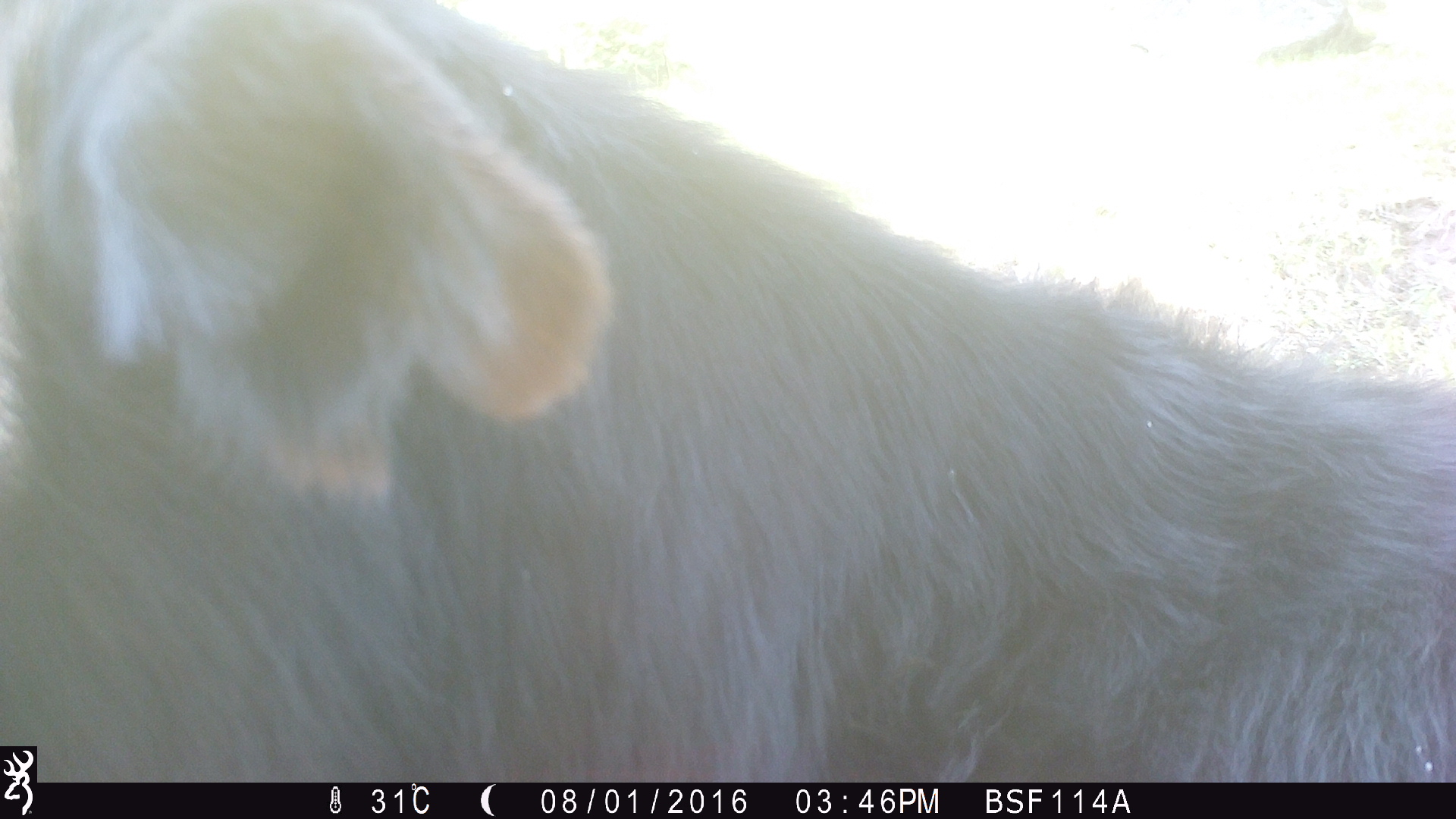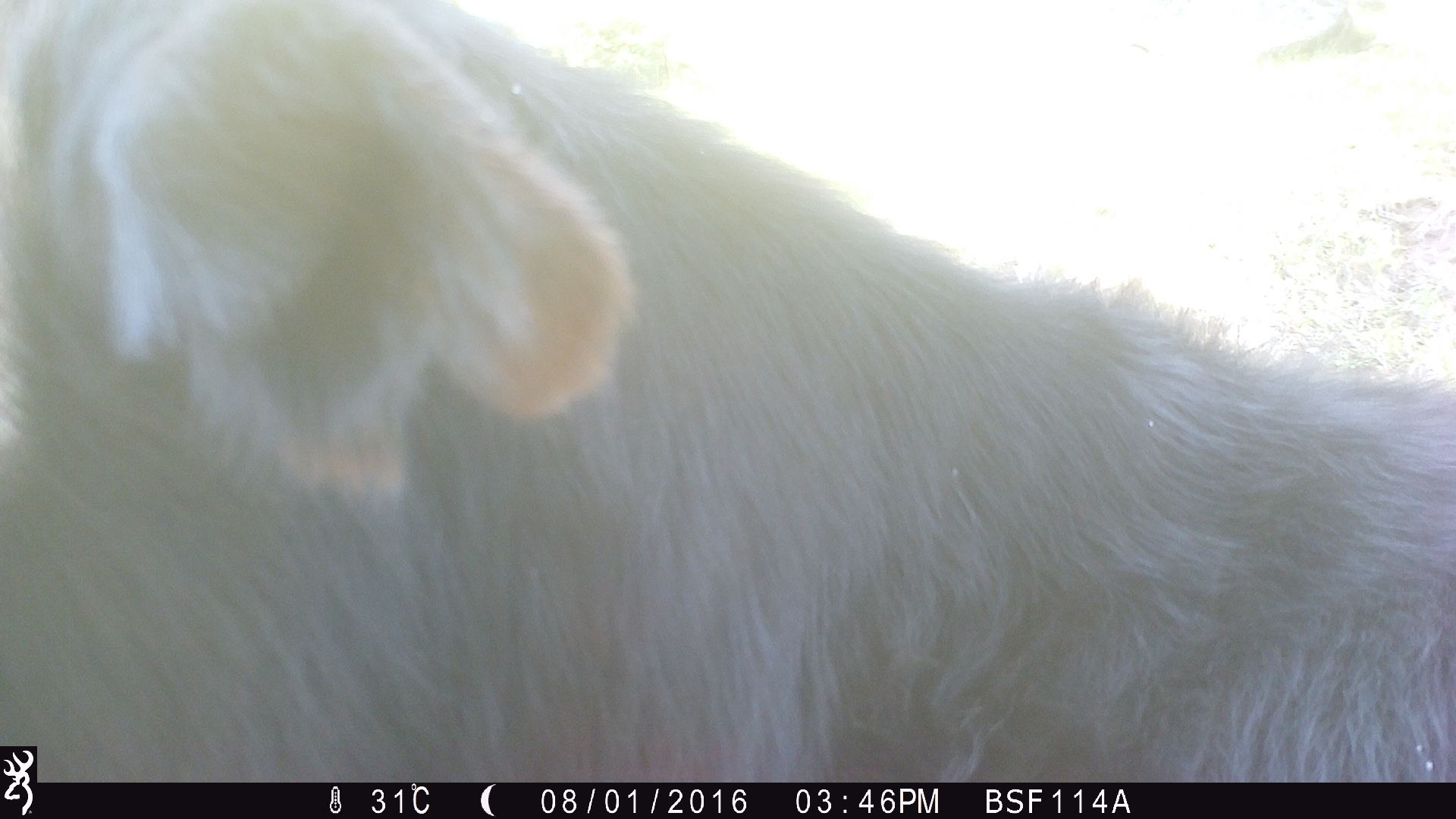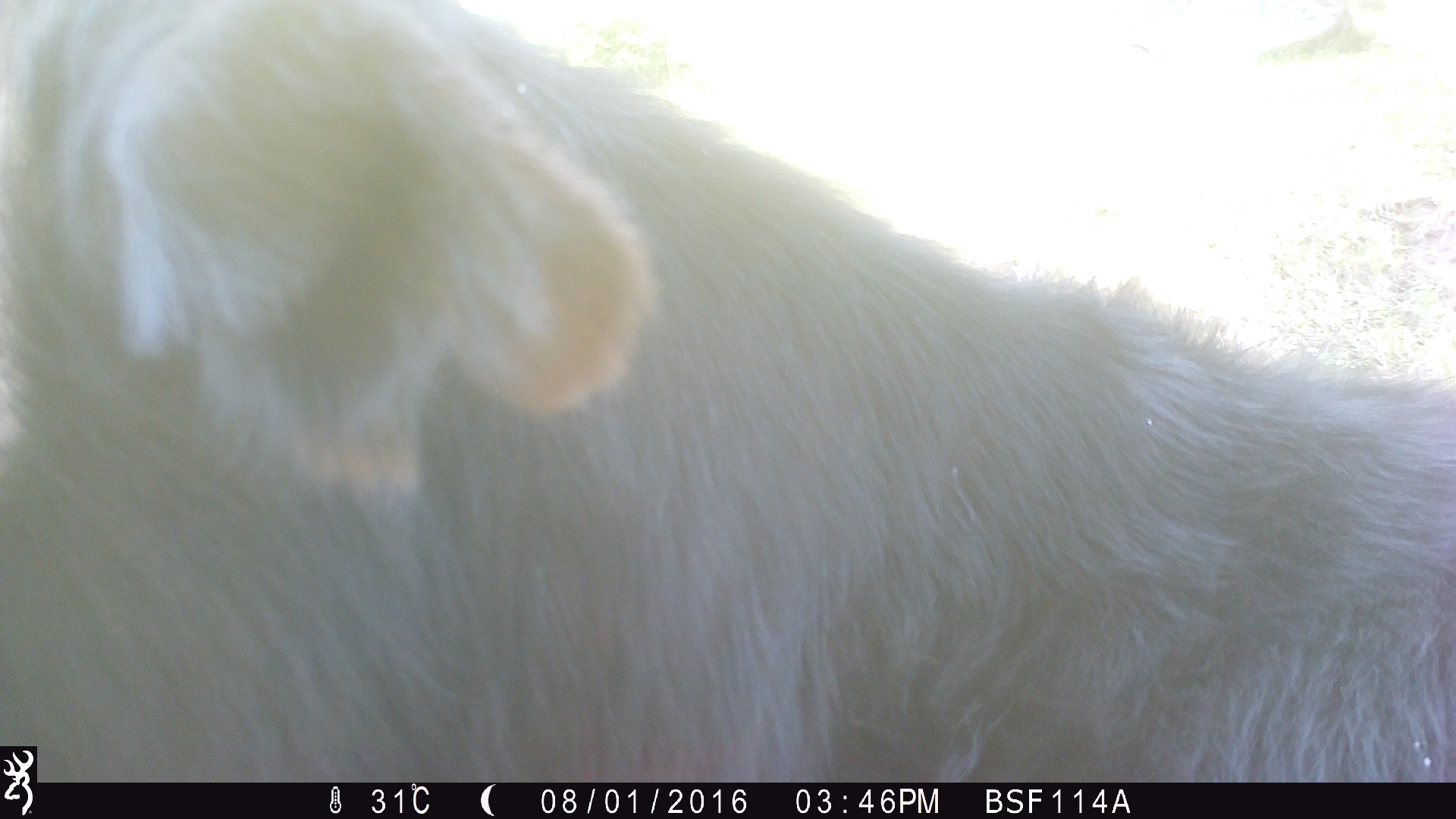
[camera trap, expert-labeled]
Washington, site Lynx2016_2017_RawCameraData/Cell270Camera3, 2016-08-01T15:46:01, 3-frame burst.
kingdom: Animalia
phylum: Chordata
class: Mammalia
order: Artiodactyla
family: Bovidae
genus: Bos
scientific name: Bos taurus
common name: domestic cattle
Domestic cattle (Bos taurus). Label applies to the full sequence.